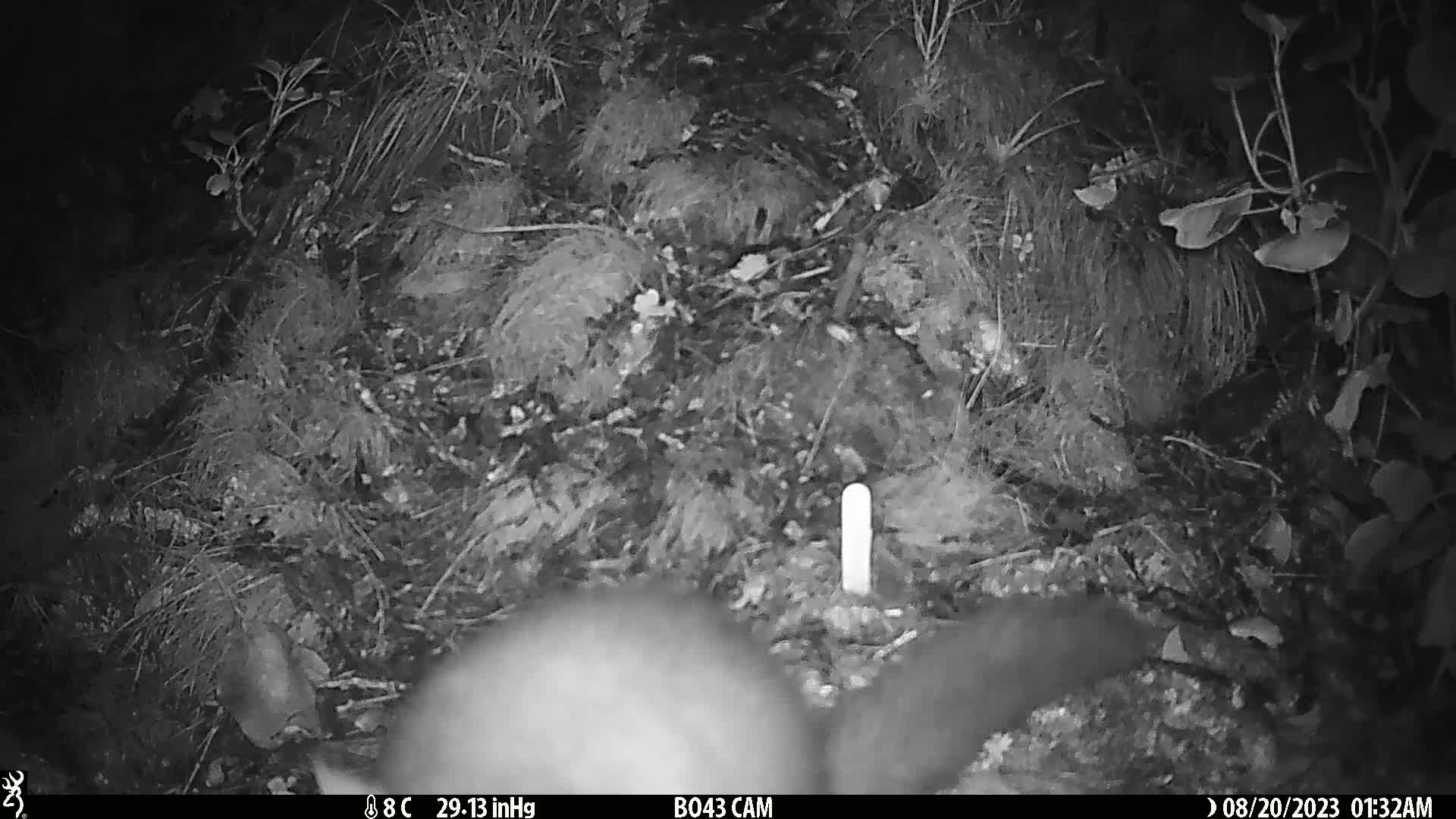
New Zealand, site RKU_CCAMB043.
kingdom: Animalia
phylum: Chordata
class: Mammalia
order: Diprotodontia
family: Phalangeridae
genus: Trichosurus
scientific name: Trichosurus vulpecula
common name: common brushtail possum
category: possum